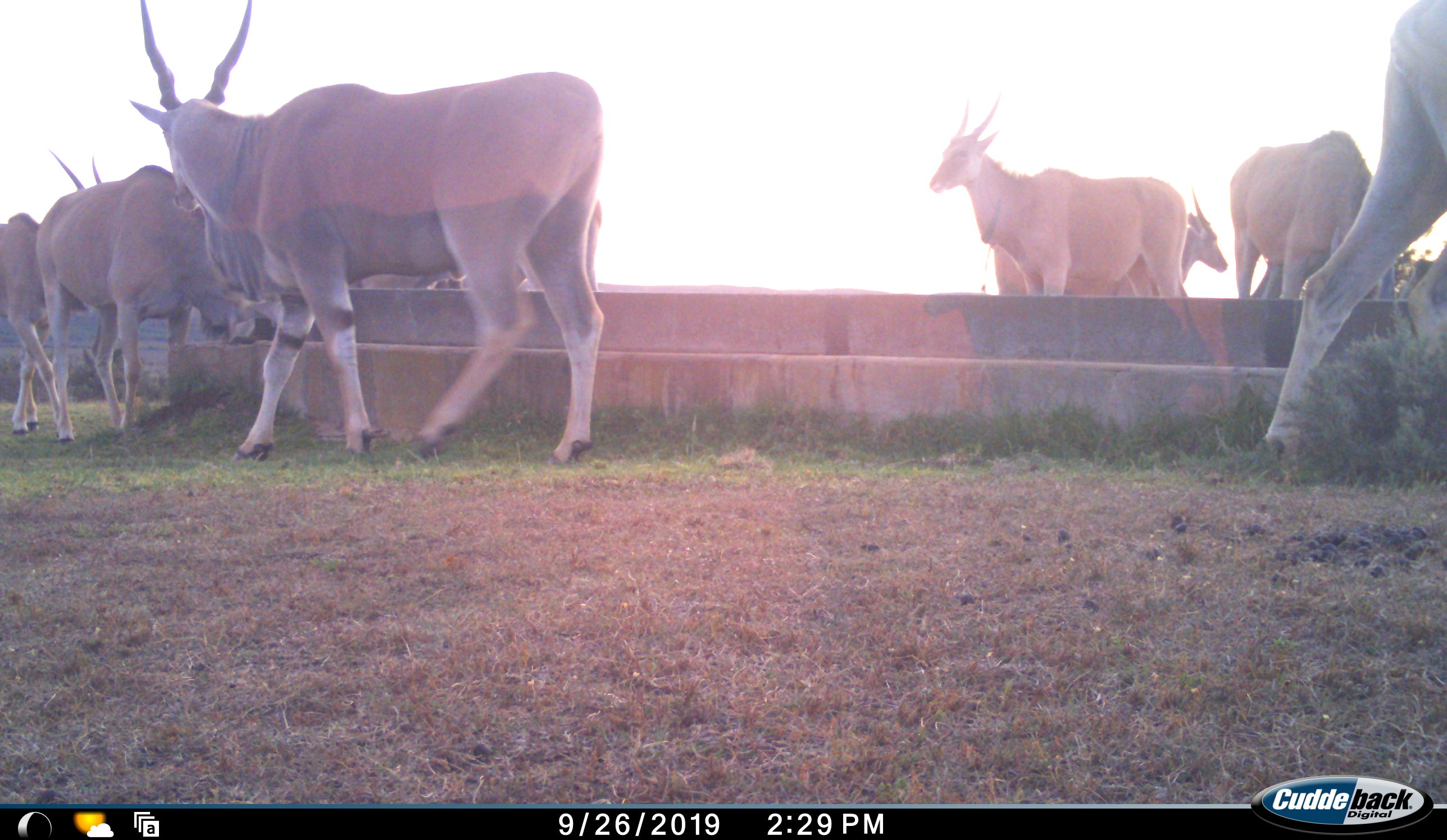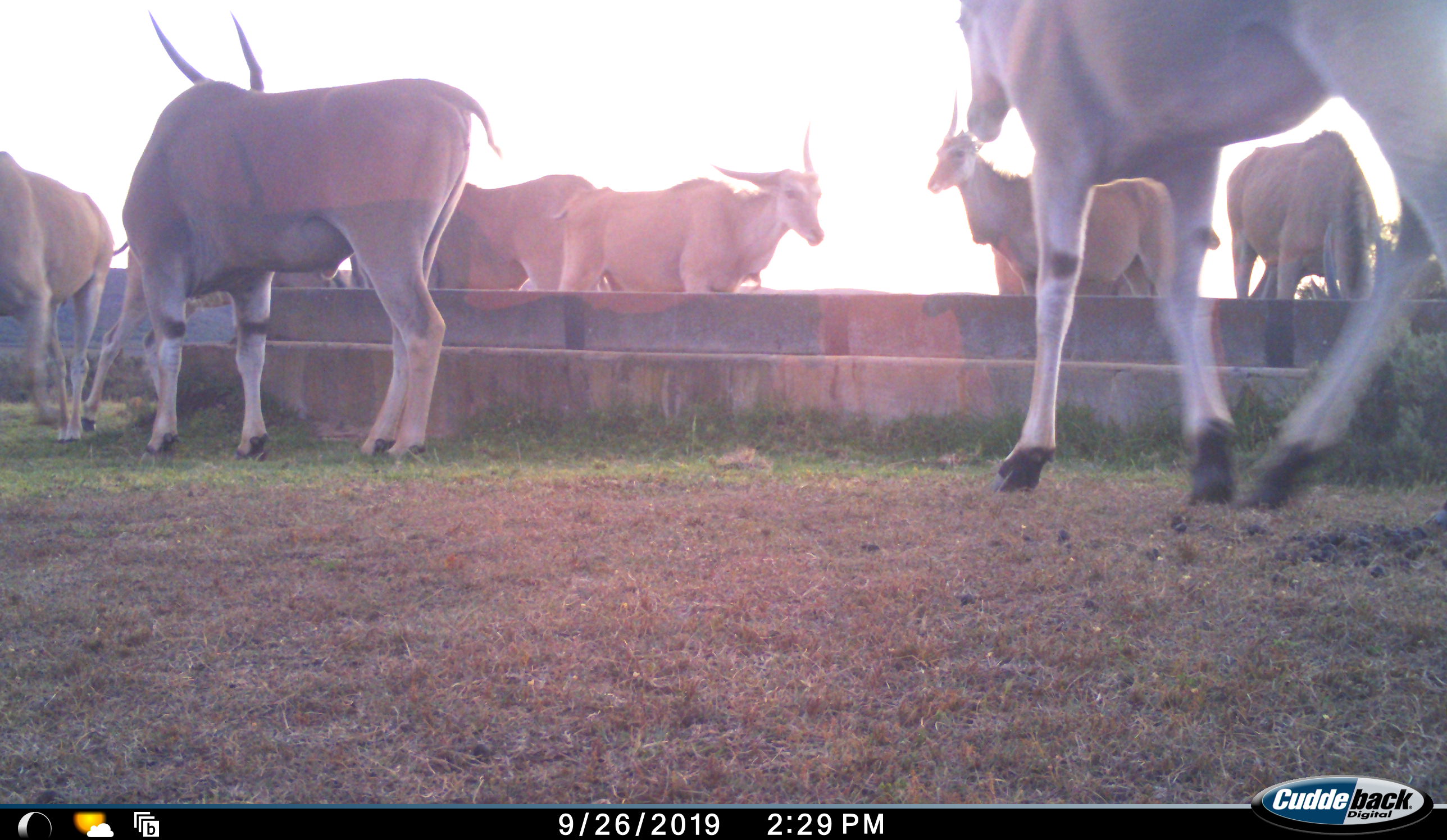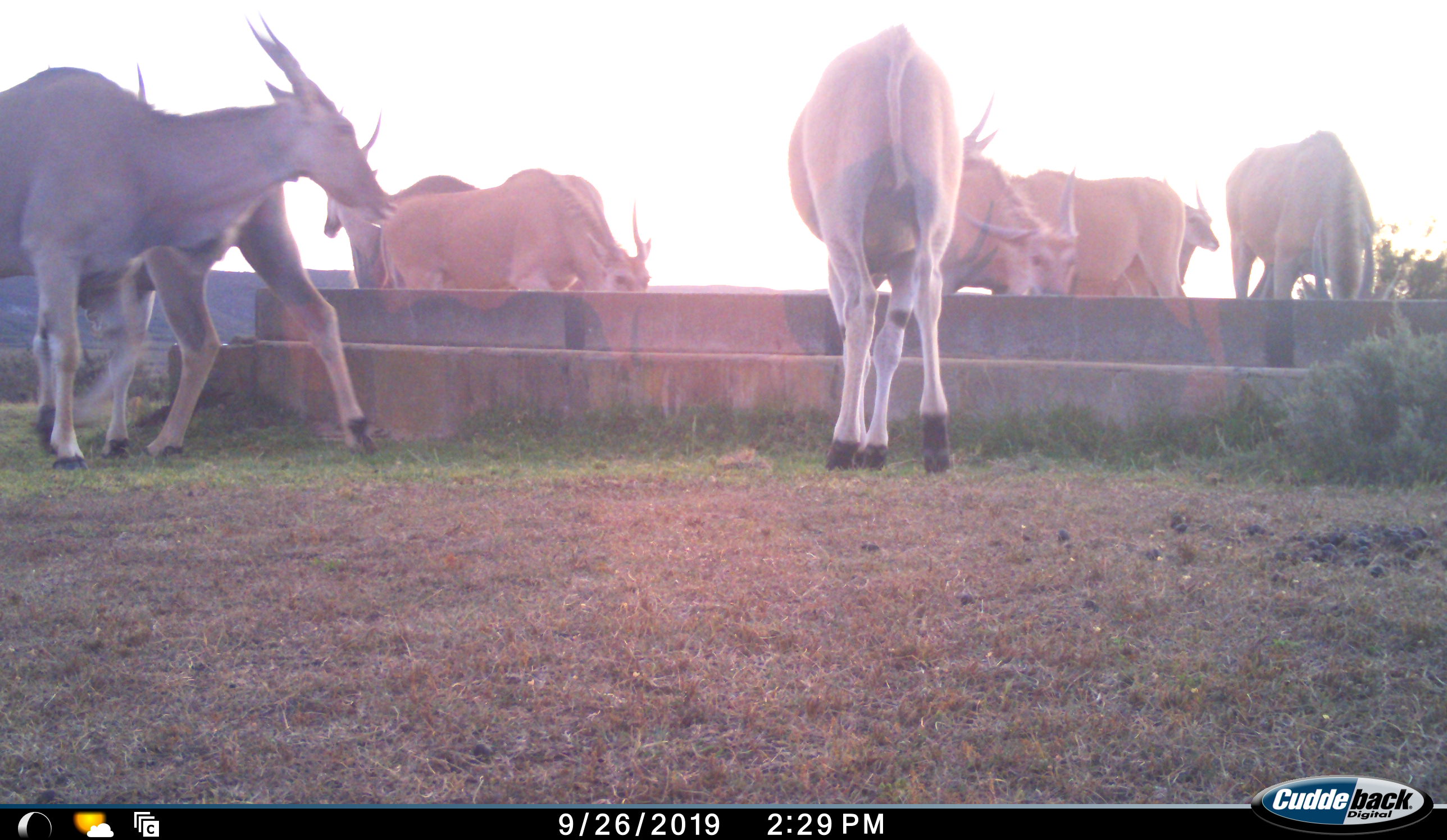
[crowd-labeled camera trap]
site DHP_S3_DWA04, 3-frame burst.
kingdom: Animalia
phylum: Chordata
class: Mammalia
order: Artiodactyla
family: Bovidae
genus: Tragelaphus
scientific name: Tragelaphus oryx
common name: eland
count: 9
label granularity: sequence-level